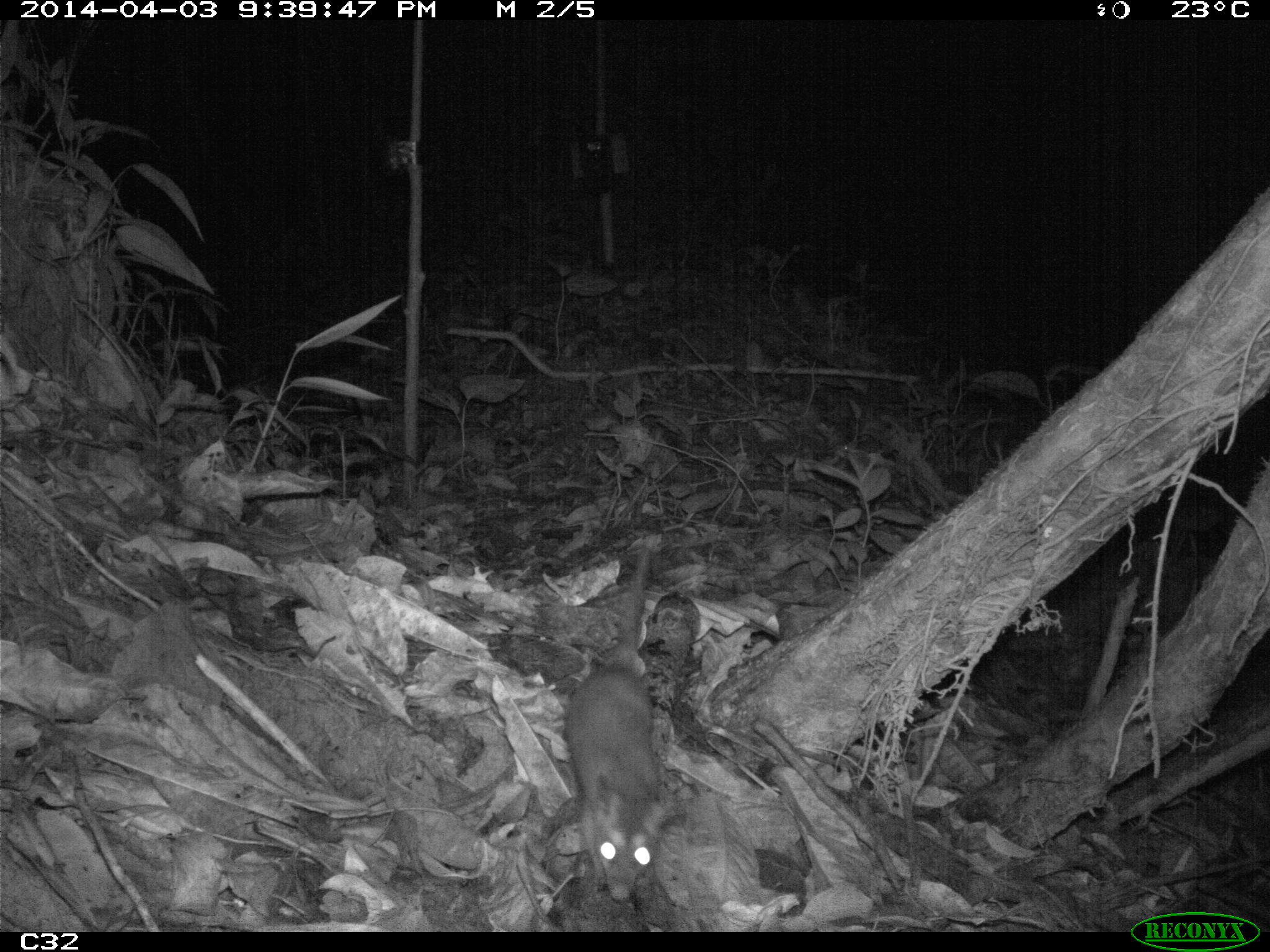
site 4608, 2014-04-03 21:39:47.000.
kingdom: Animalia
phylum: Chordata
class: Mammalia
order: Didelphimorphia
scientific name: Didelphimorphia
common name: opossum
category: unknown opossum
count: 1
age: adult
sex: female